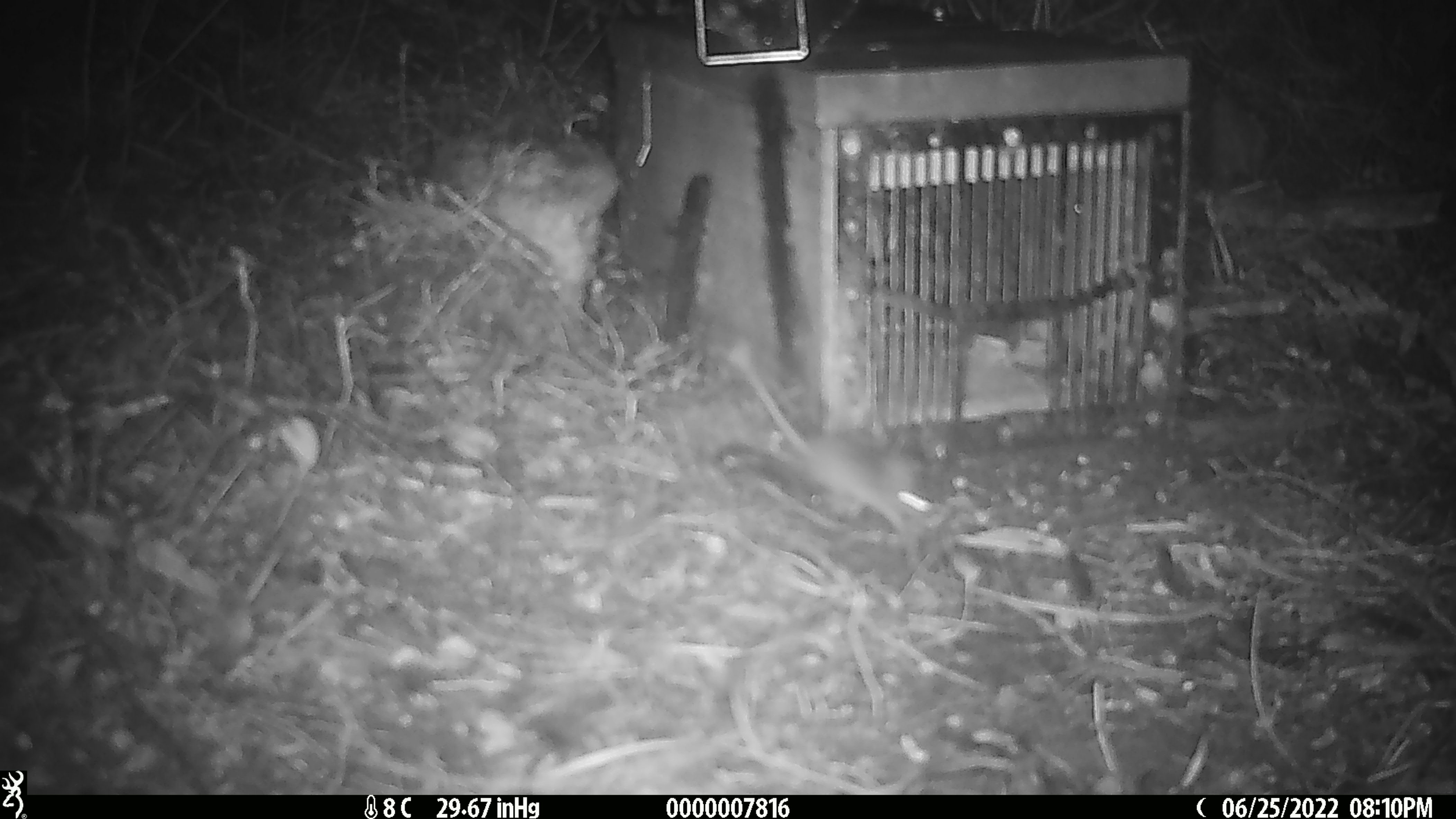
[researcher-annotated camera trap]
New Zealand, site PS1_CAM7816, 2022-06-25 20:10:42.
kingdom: Animalia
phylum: Chordata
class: Mammalia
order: Rodentia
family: Muridae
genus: Mus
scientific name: Mus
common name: mouse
Mouse (Mus).